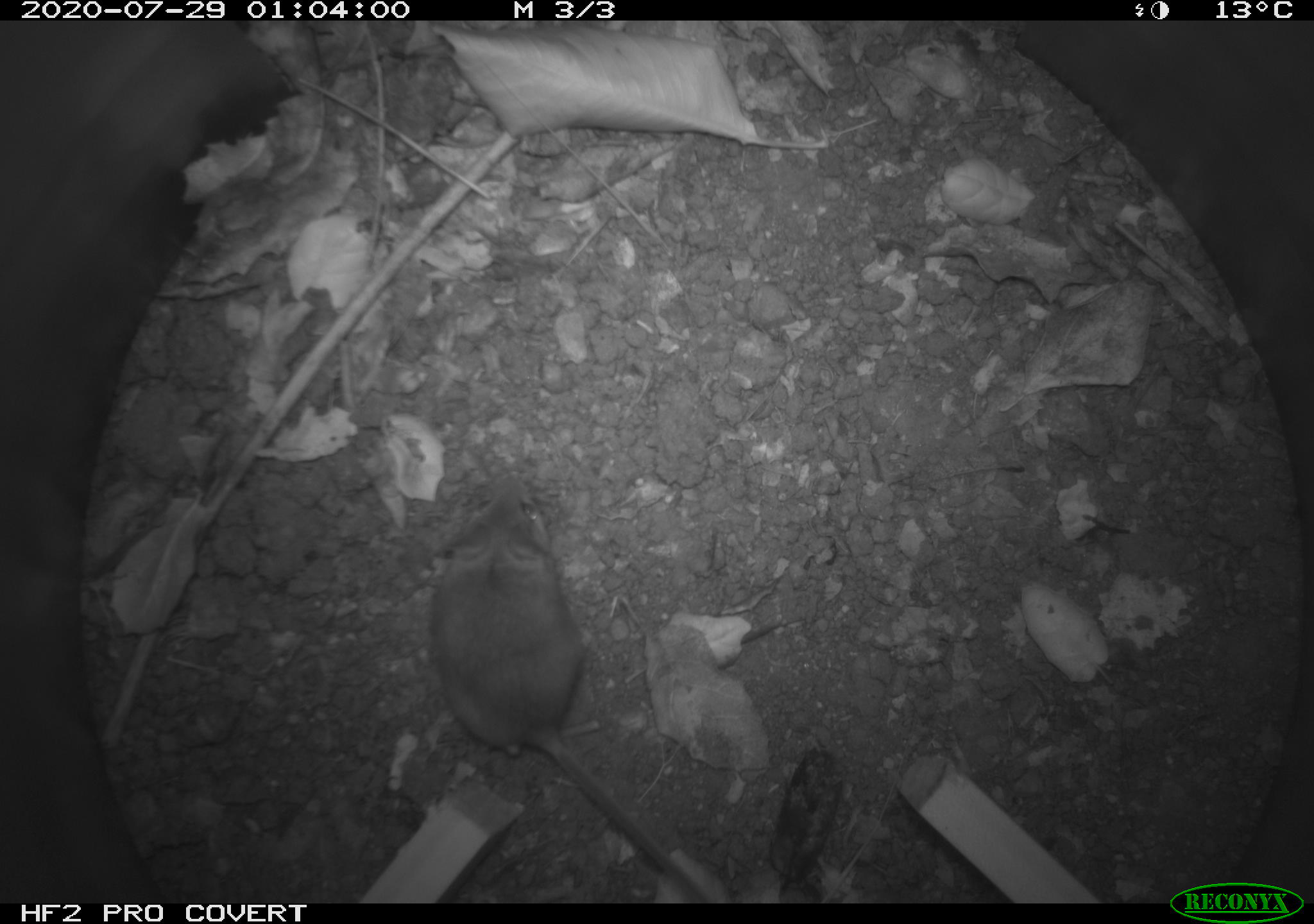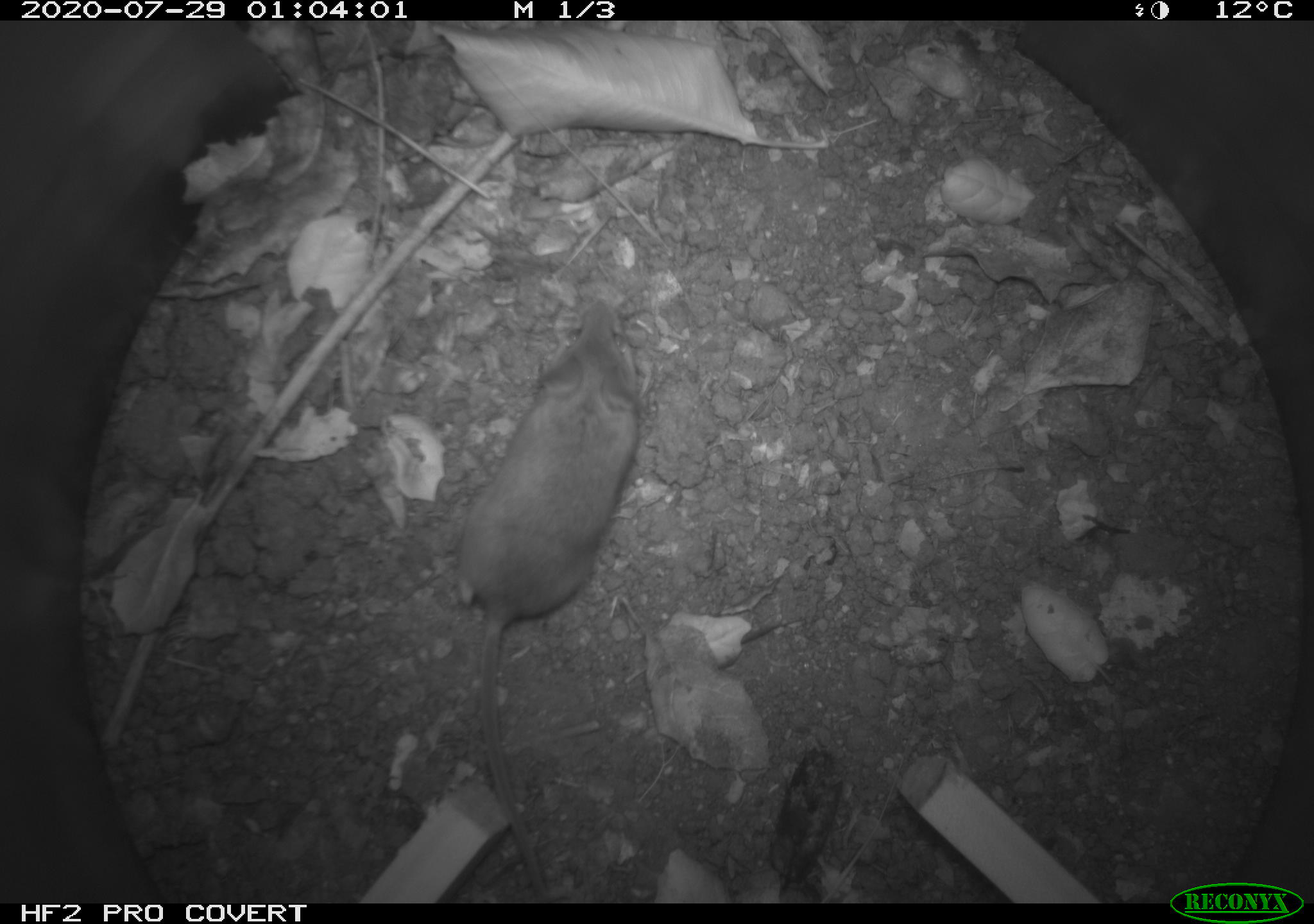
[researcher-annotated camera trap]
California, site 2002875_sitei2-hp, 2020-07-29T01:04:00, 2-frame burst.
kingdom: Animalia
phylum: Chordata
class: Mammalia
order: Rodentia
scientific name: Rodentia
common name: rodent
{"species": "rodent (Rodentia)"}